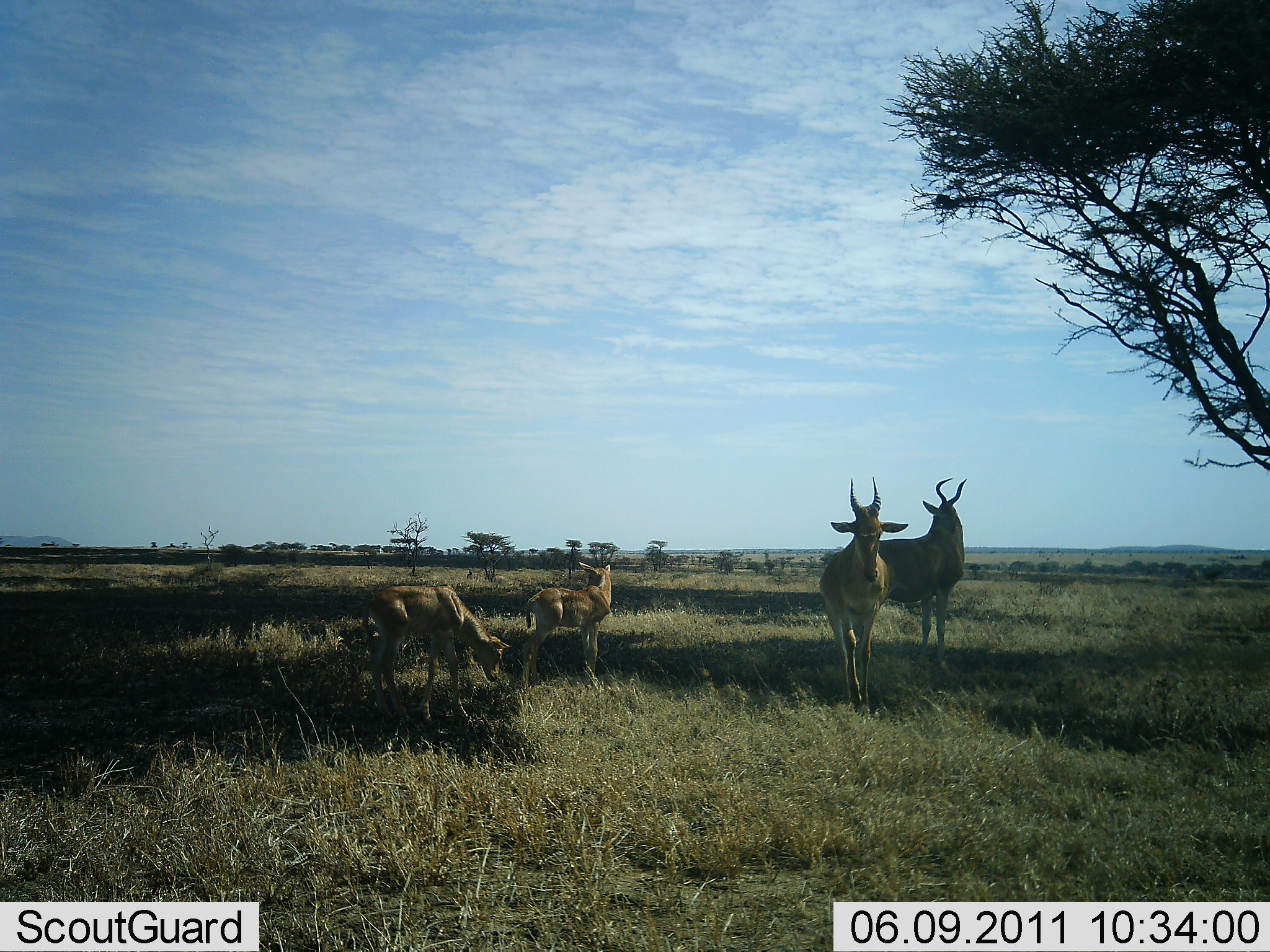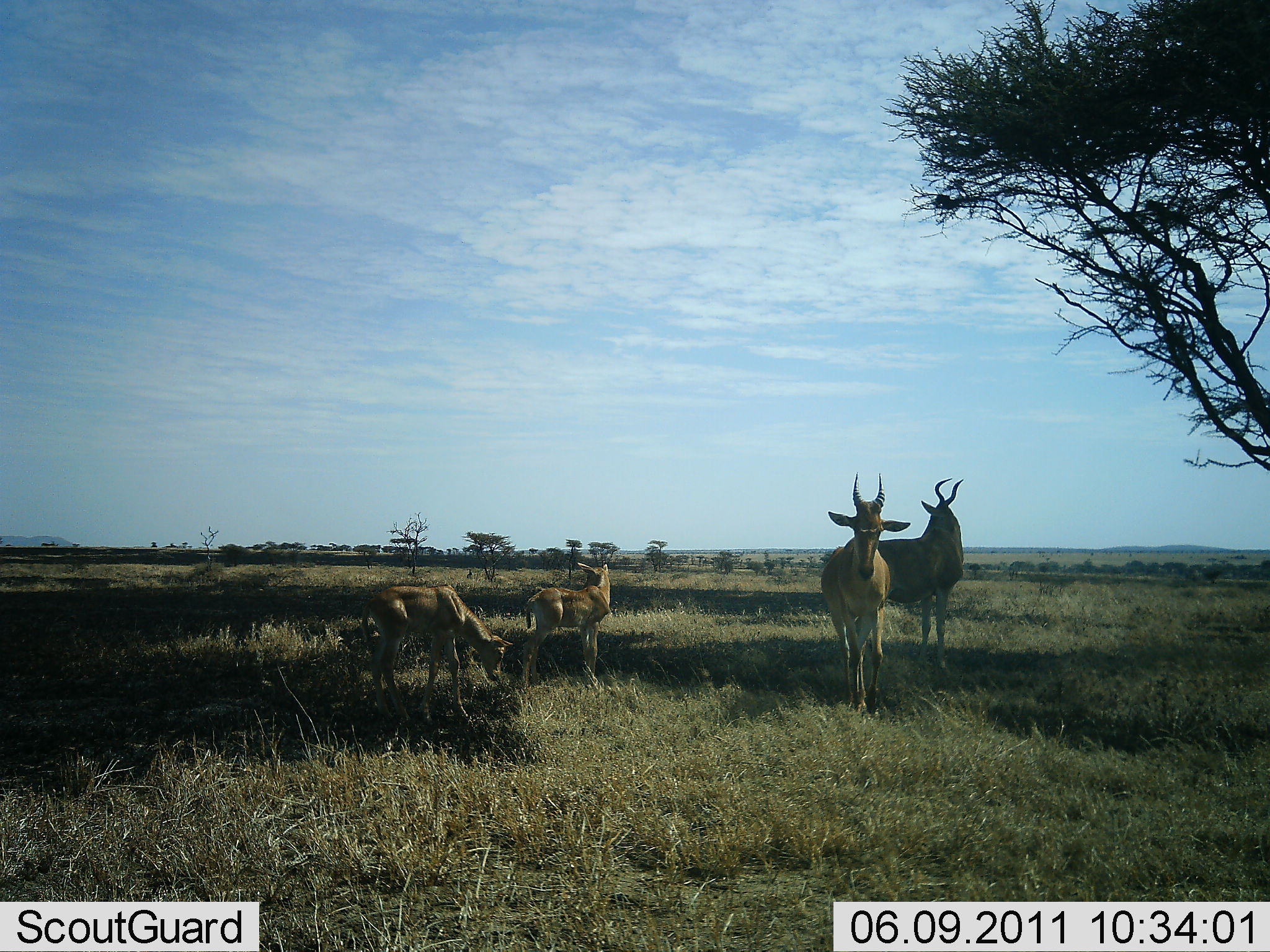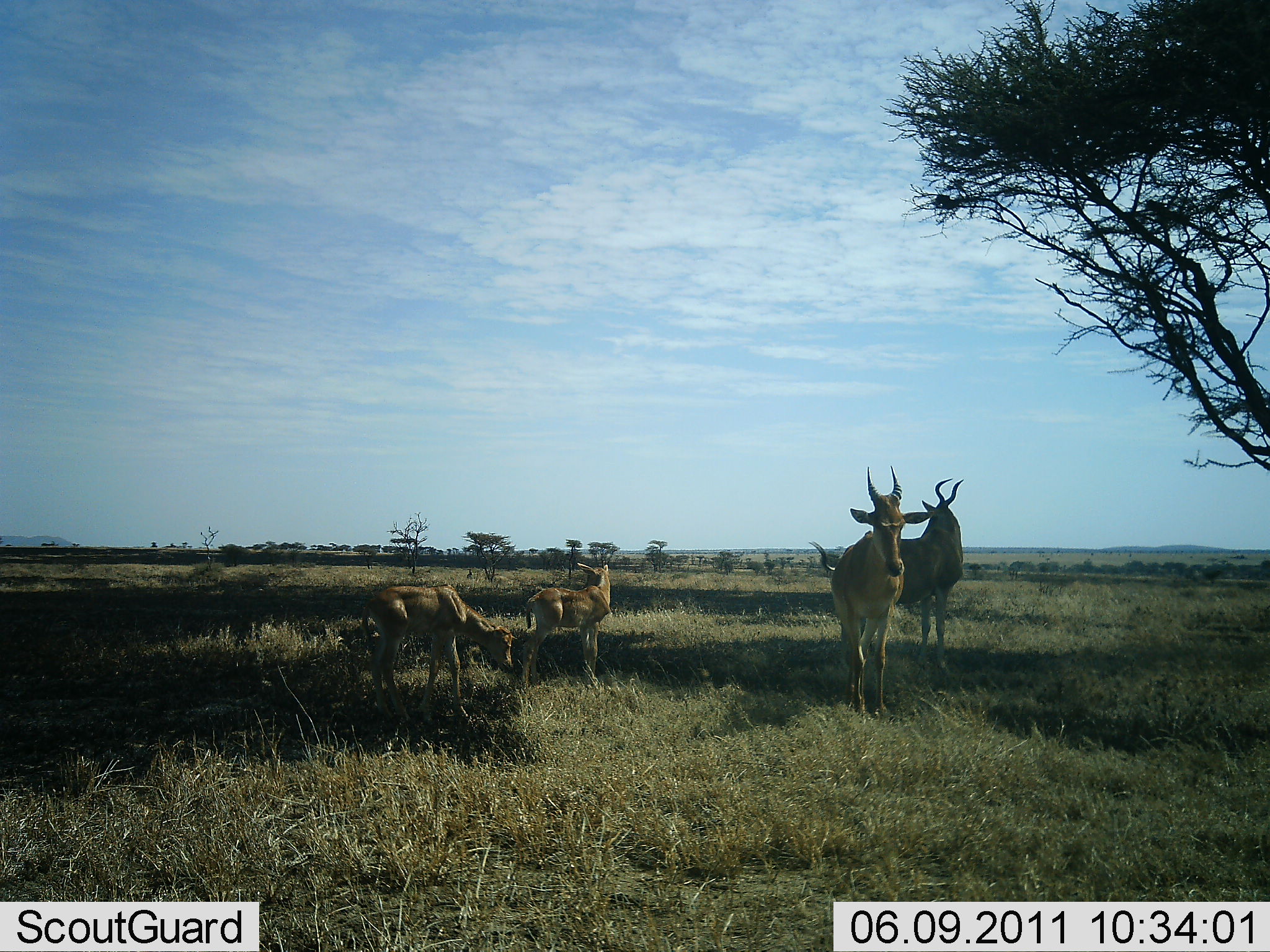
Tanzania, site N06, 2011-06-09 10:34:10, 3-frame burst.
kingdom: Animalia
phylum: Chordata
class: Mammalia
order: Artiodactyla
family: Bovidae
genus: Alcelaphus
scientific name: Alcelaphus buselaphus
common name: hartebeest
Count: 4.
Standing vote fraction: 73%.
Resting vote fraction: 0%.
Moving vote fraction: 73%.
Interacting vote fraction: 0%.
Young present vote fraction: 91%.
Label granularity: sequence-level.